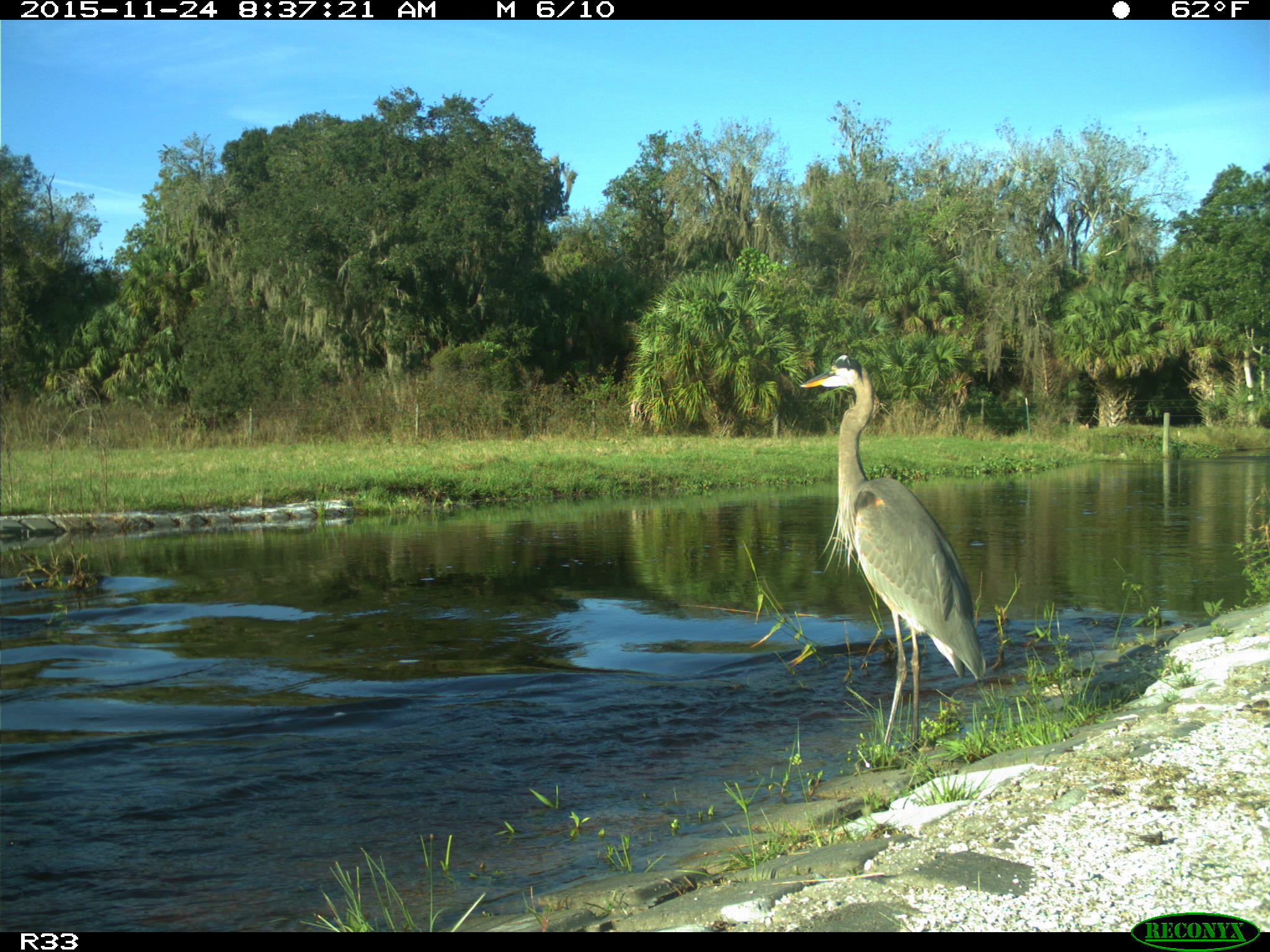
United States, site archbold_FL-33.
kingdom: Animalia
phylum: Chordata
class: Aves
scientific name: Aves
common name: birds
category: unidentified bird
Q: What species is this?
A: Unidentified bird (birds) (Aves).